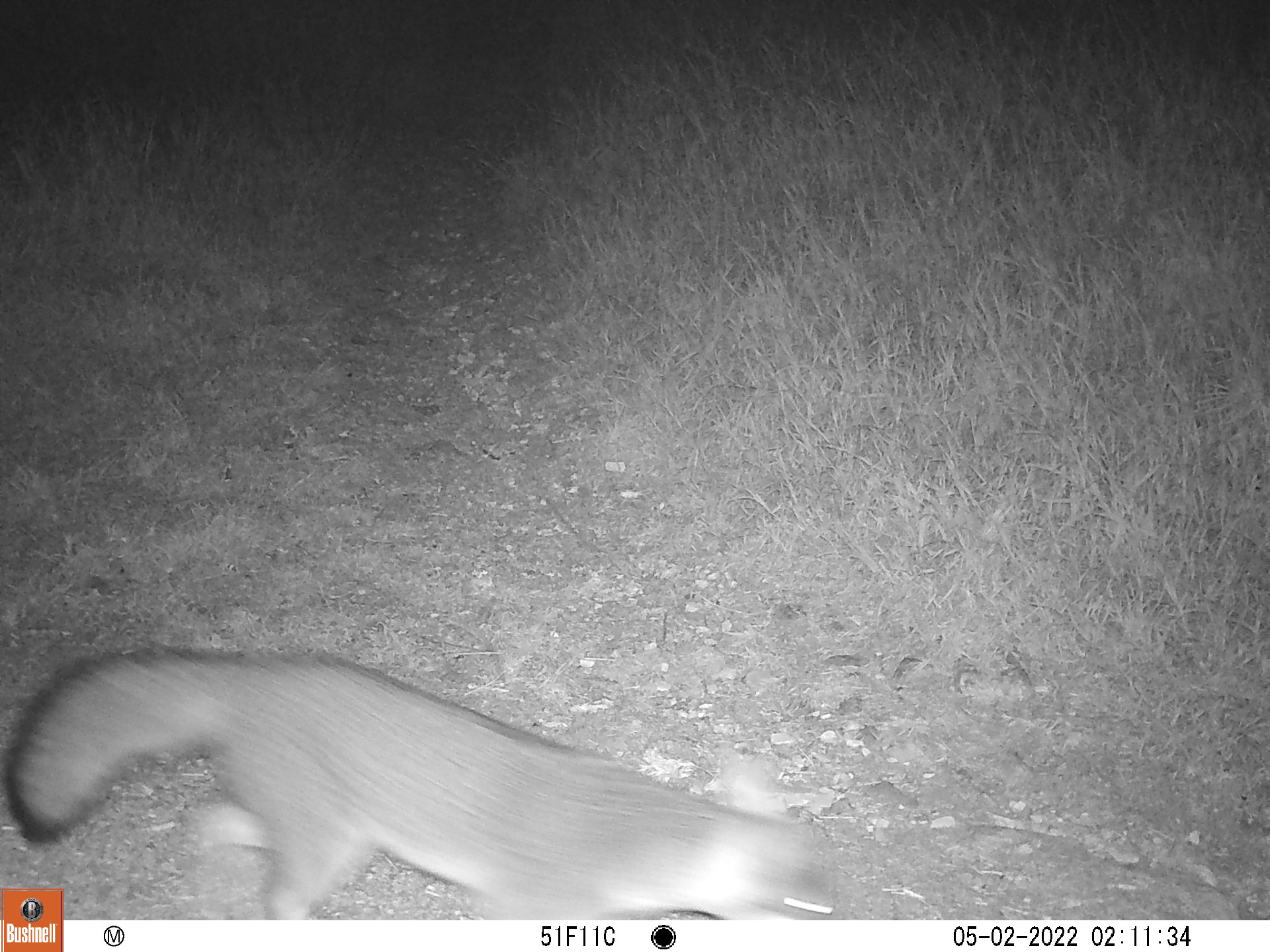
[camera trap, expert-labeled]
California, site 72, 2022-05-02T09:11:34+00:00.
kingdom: Animalia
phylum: Chordata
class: Mammalia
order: Carnivora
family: Canidae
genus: Urocyon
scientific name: Urocyon cinereoargenteus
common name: gray fox